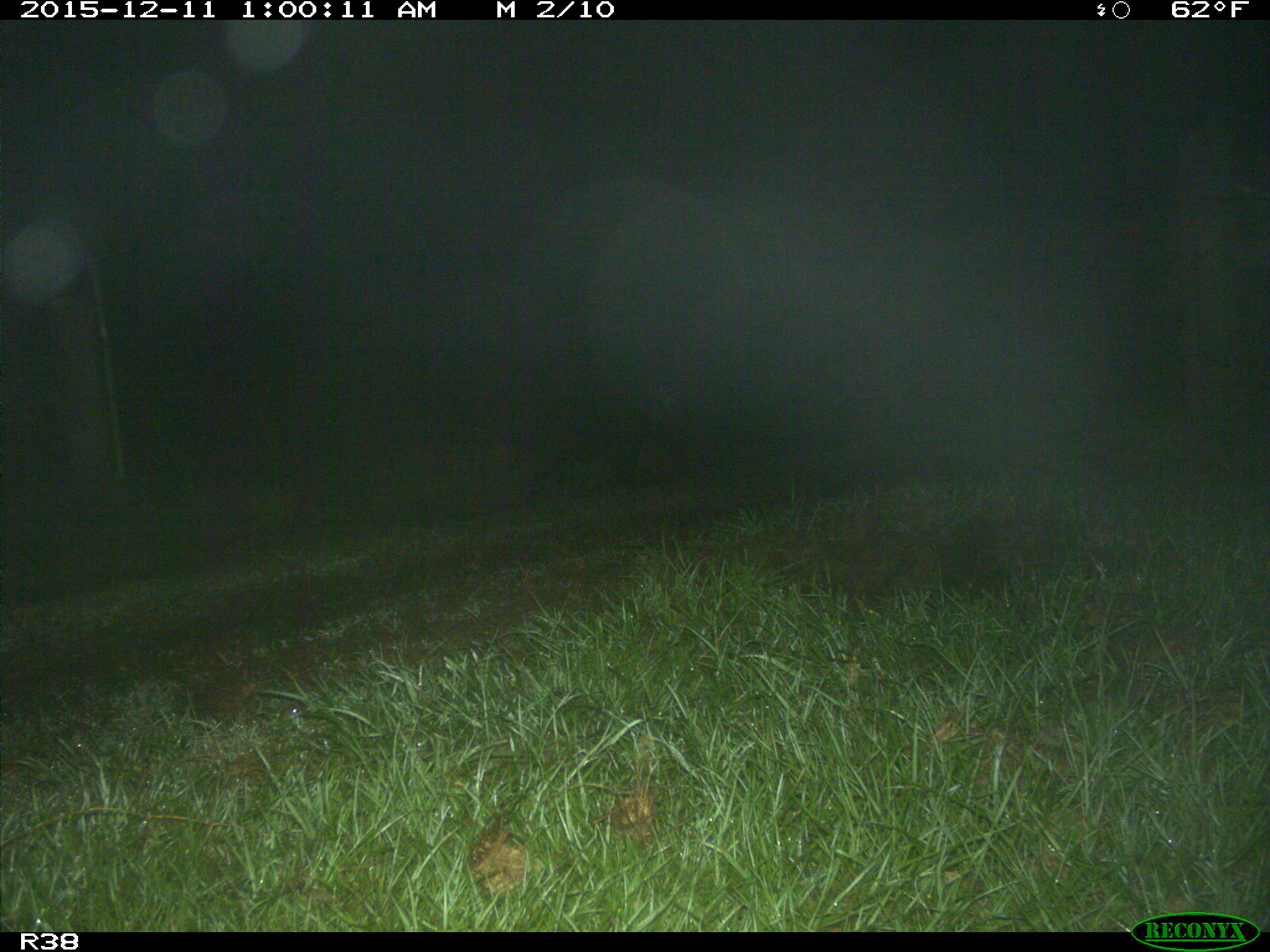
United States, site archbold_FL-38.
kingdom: Animalia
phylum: Chordata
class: Mammalia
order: Artiodactyla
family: Suidae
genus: Sus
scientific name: Sus scrofa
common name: wild boar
Sus scrofa (wild boar).